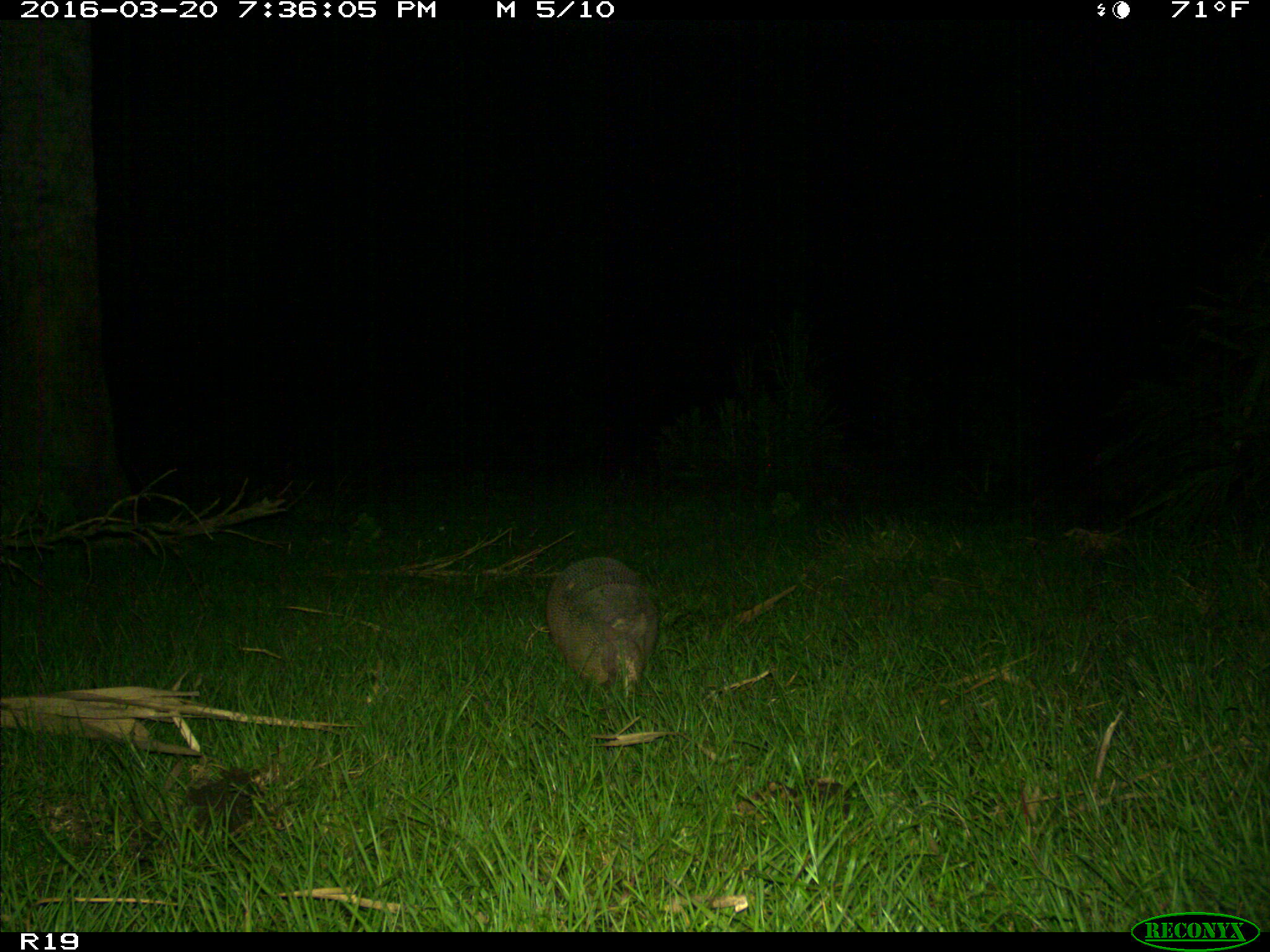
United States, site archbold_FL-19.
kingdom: Animalia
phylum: Chordata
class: Mammalia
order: Cingulata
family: Dasypodidae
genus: Dasypus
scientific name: Dasypus novemcinctus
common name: nine-banded armadillo